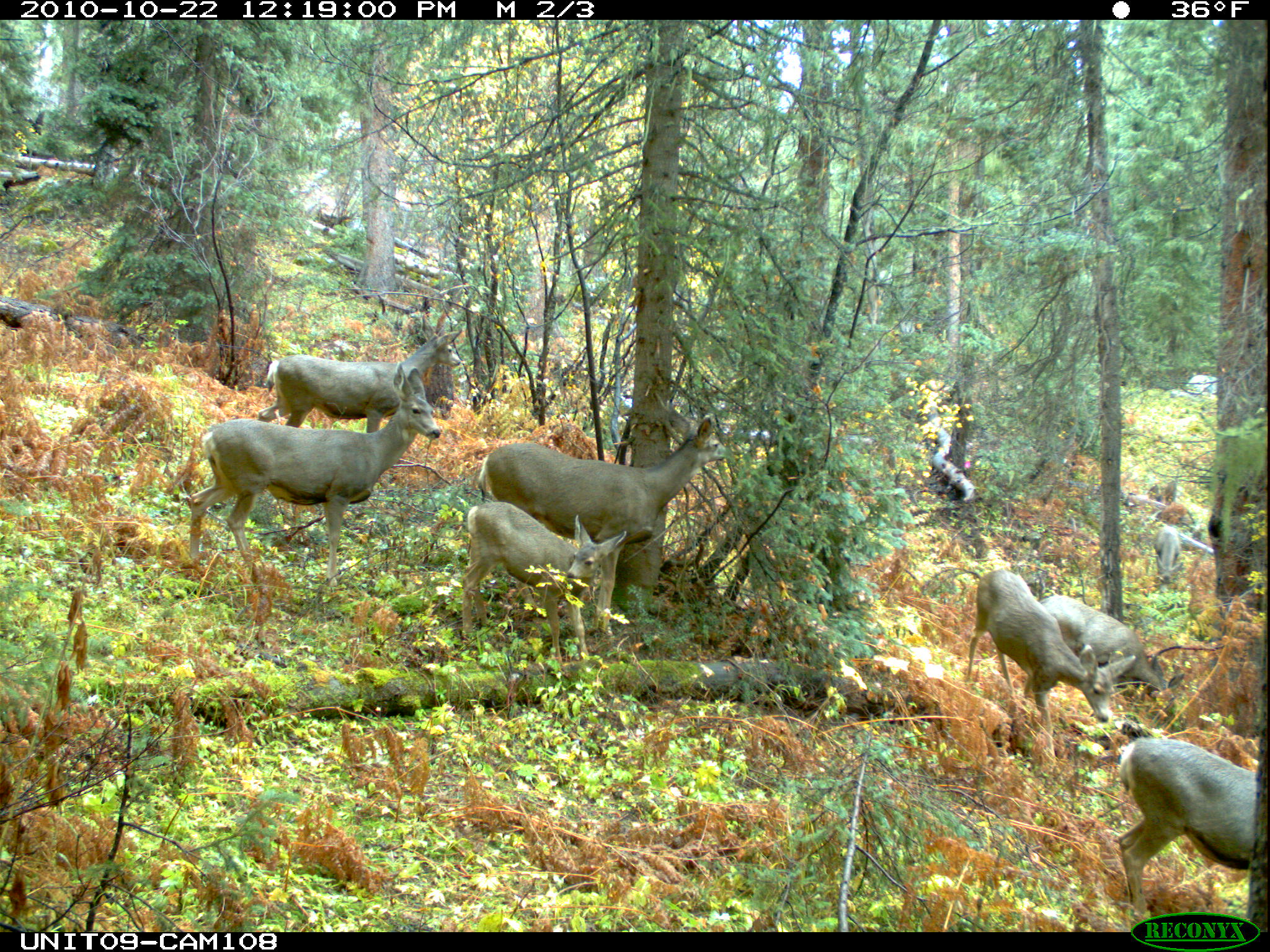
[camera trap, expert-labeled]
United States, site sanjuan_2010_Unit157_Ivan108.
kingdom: Animalia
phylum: Chordata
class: Mammalia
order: Artiodactyla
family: Cervidae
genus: Odocoileus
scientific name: Odocoileus hemionus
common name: mule deer